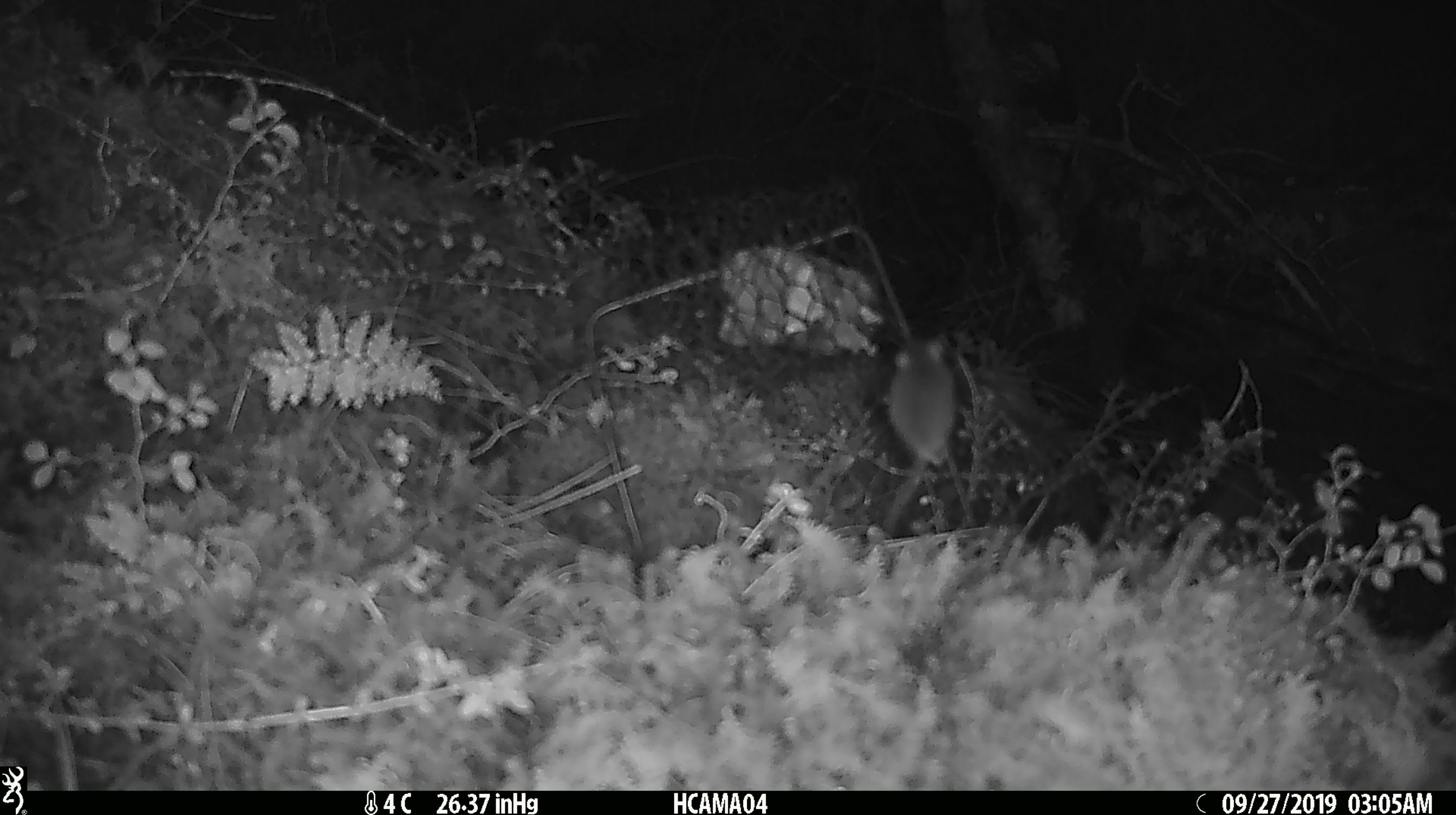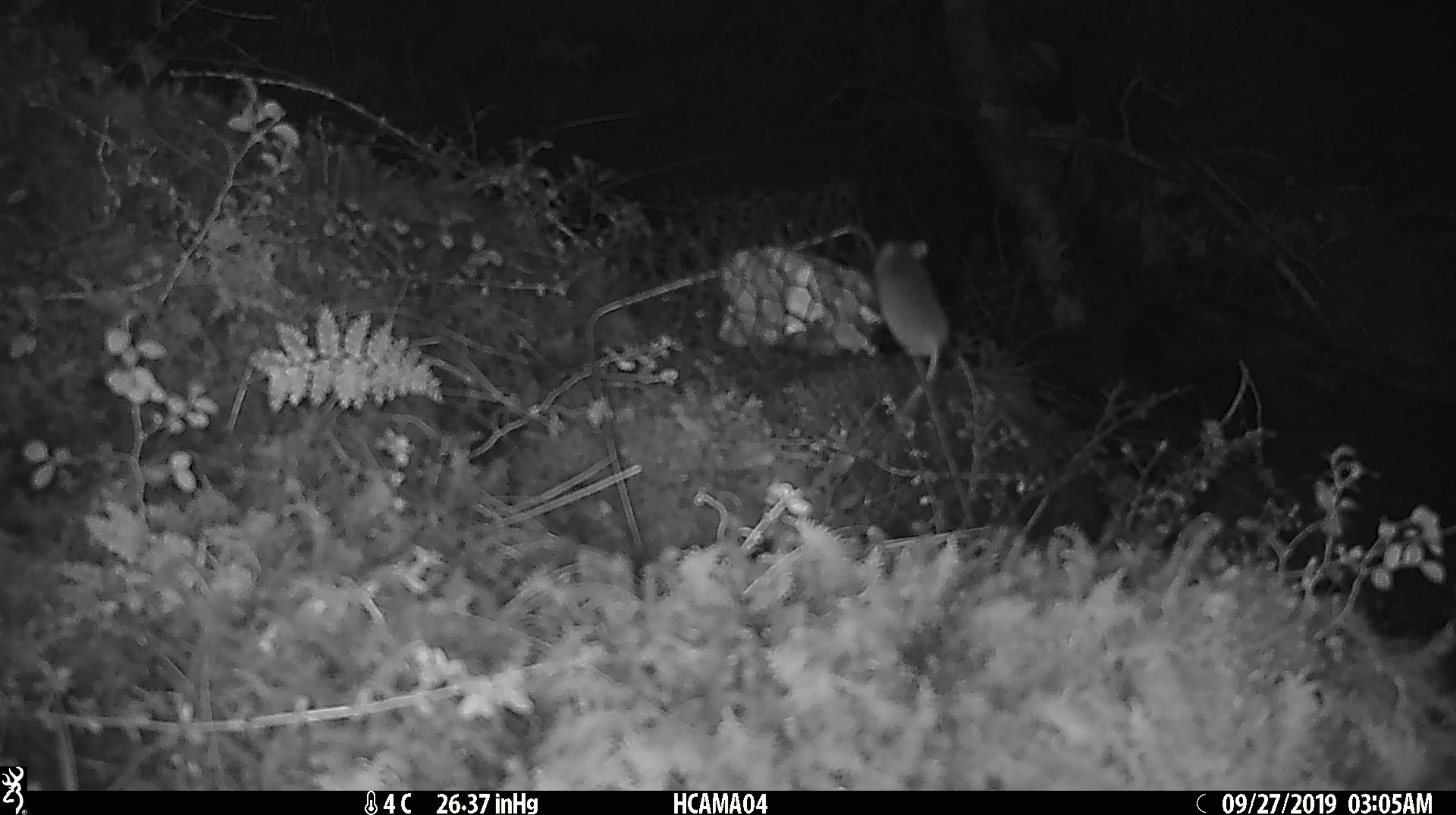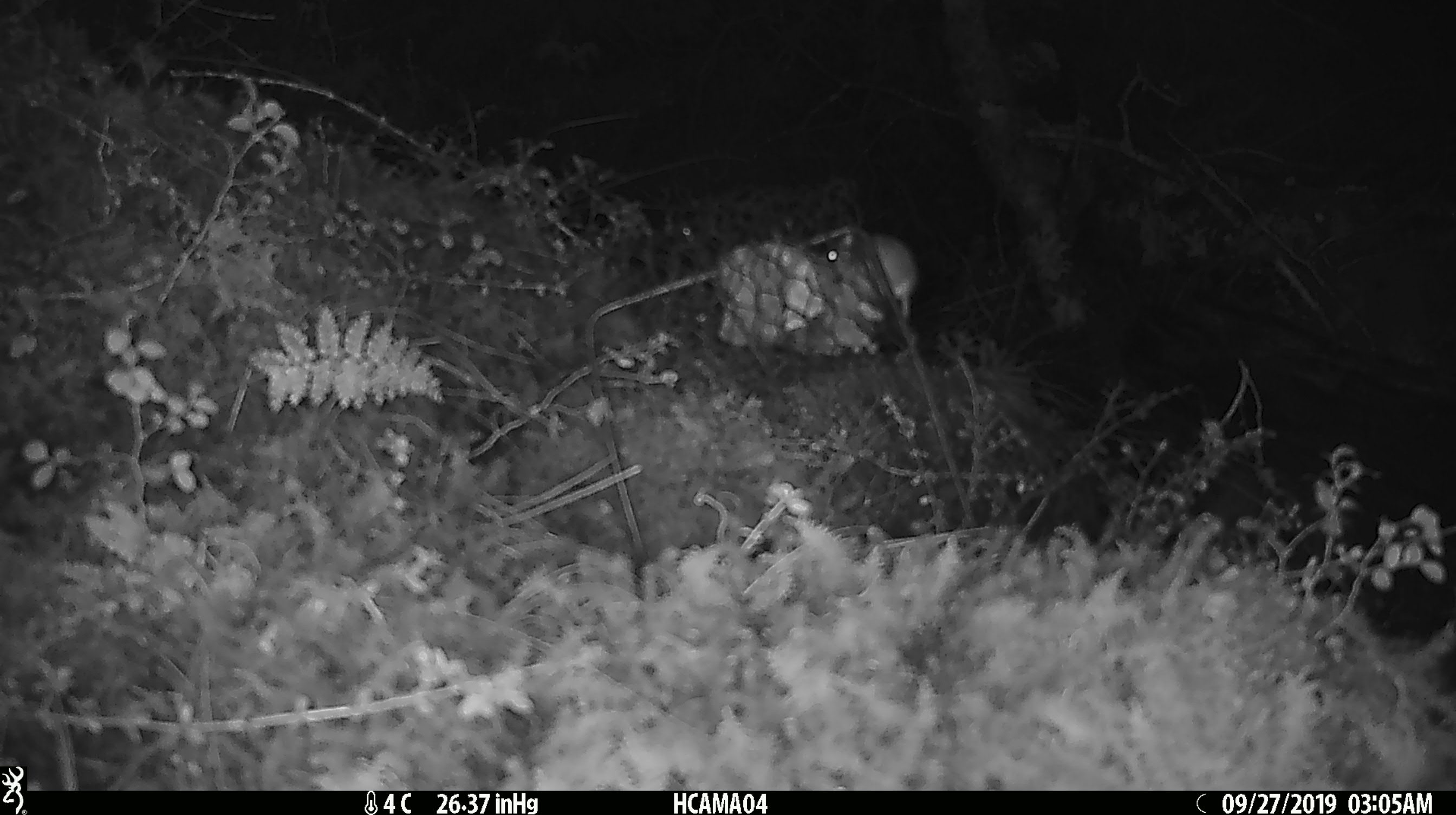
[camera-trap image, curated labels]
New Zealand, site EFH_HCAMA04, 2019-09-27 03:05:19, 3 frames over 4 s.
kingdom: Animalia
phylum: Chordata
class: Mammalia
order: Rodentia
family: Muridae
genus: Mus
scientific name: Mus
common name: mouse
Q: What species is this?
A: Mouse (Mus).